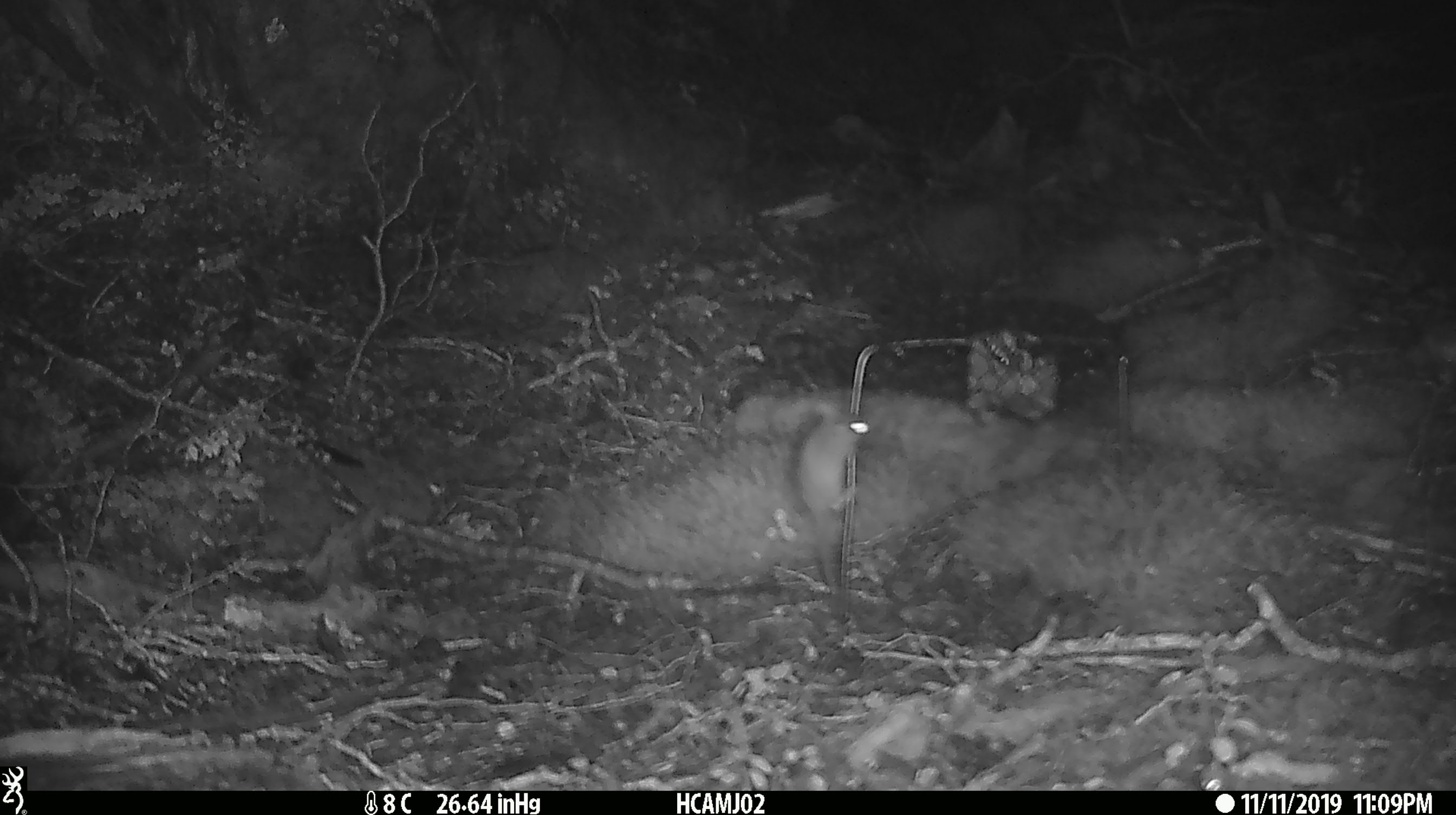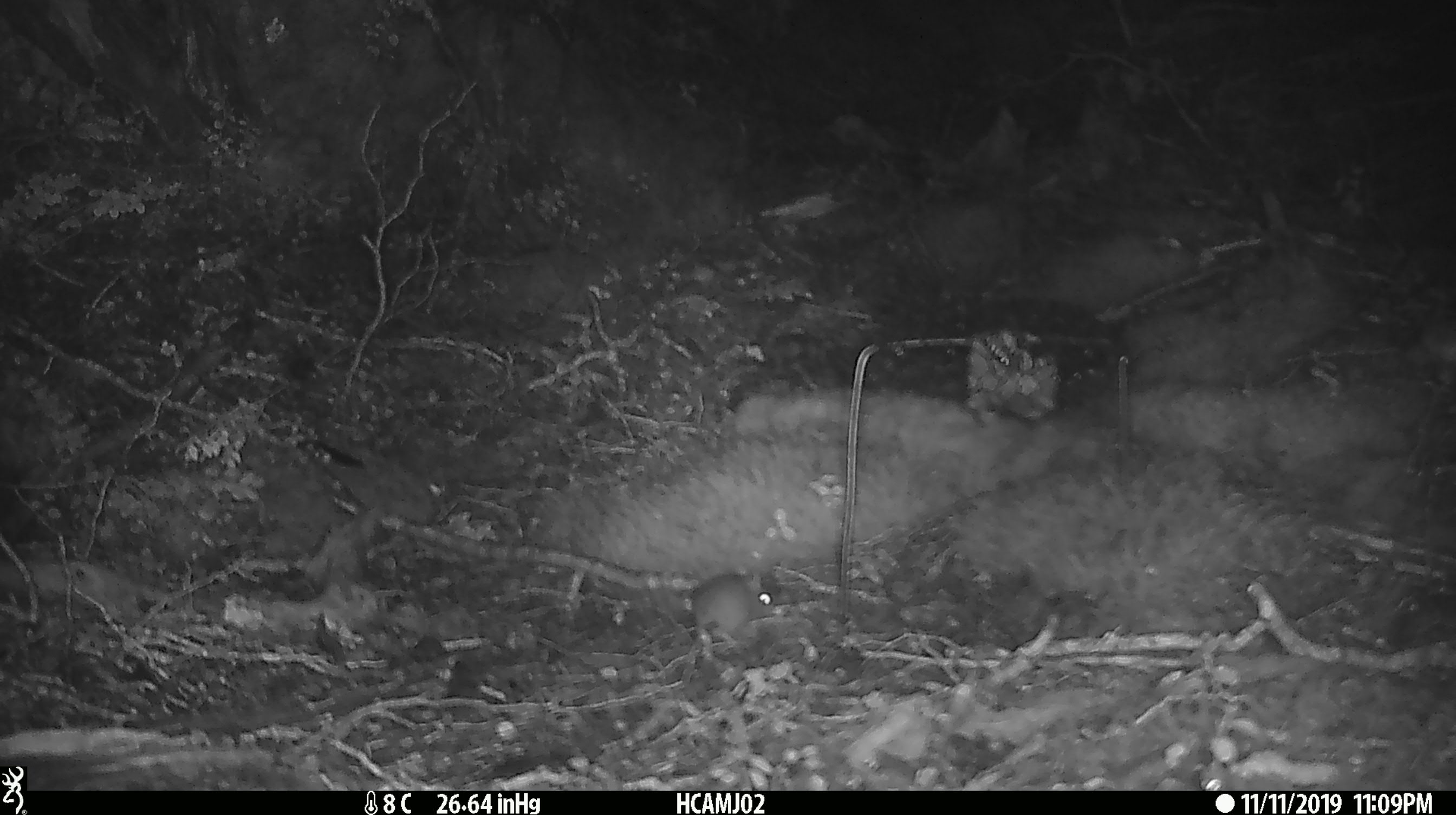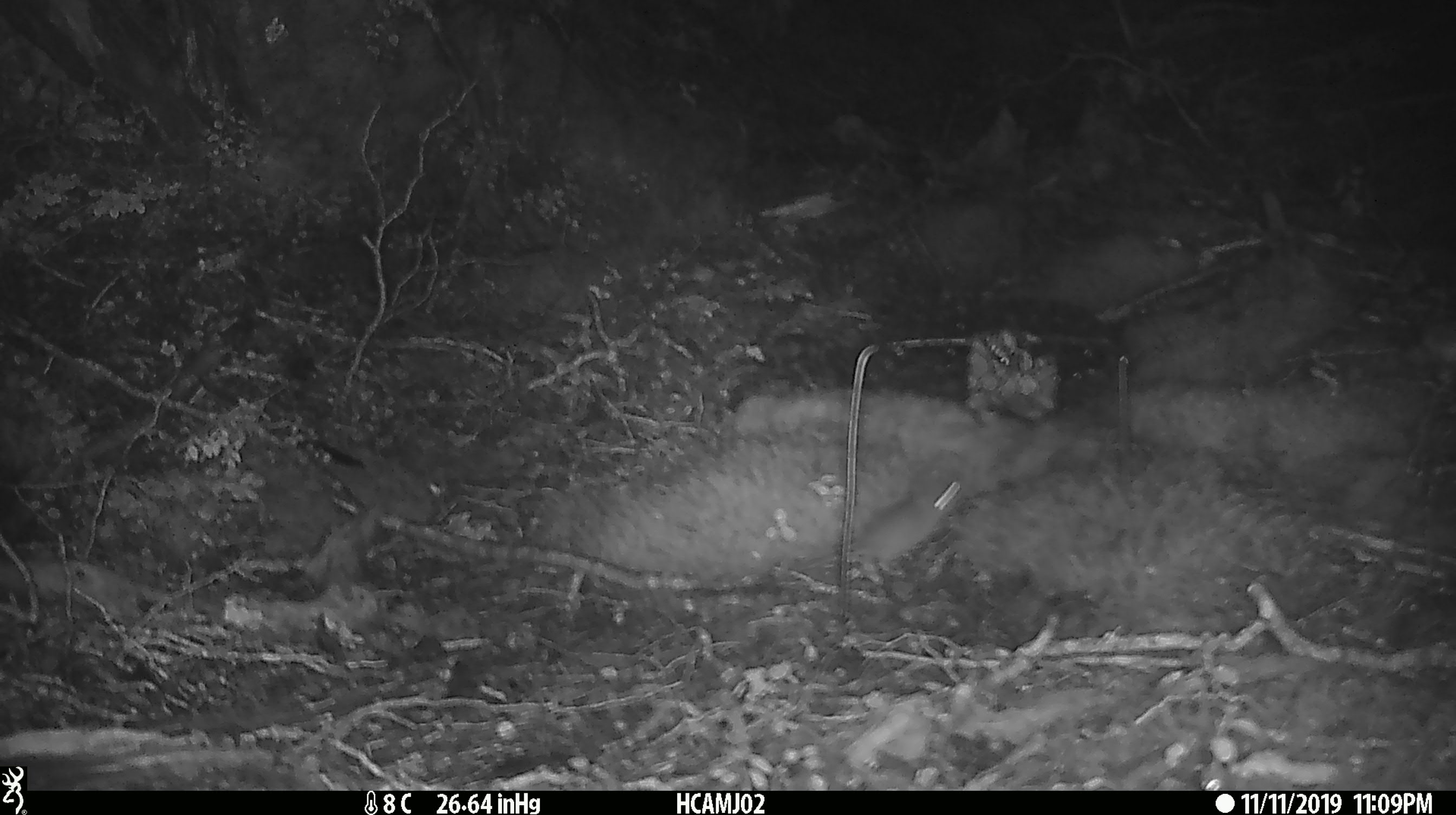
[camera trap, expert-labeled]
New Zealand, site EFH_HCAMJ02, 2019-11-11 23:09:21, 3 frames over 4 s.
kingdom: Animalia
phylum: Chordata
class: Mammalia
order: Rodentia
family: Muridae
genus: Mus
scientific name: Mus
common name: mouse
Mouse (Mus).